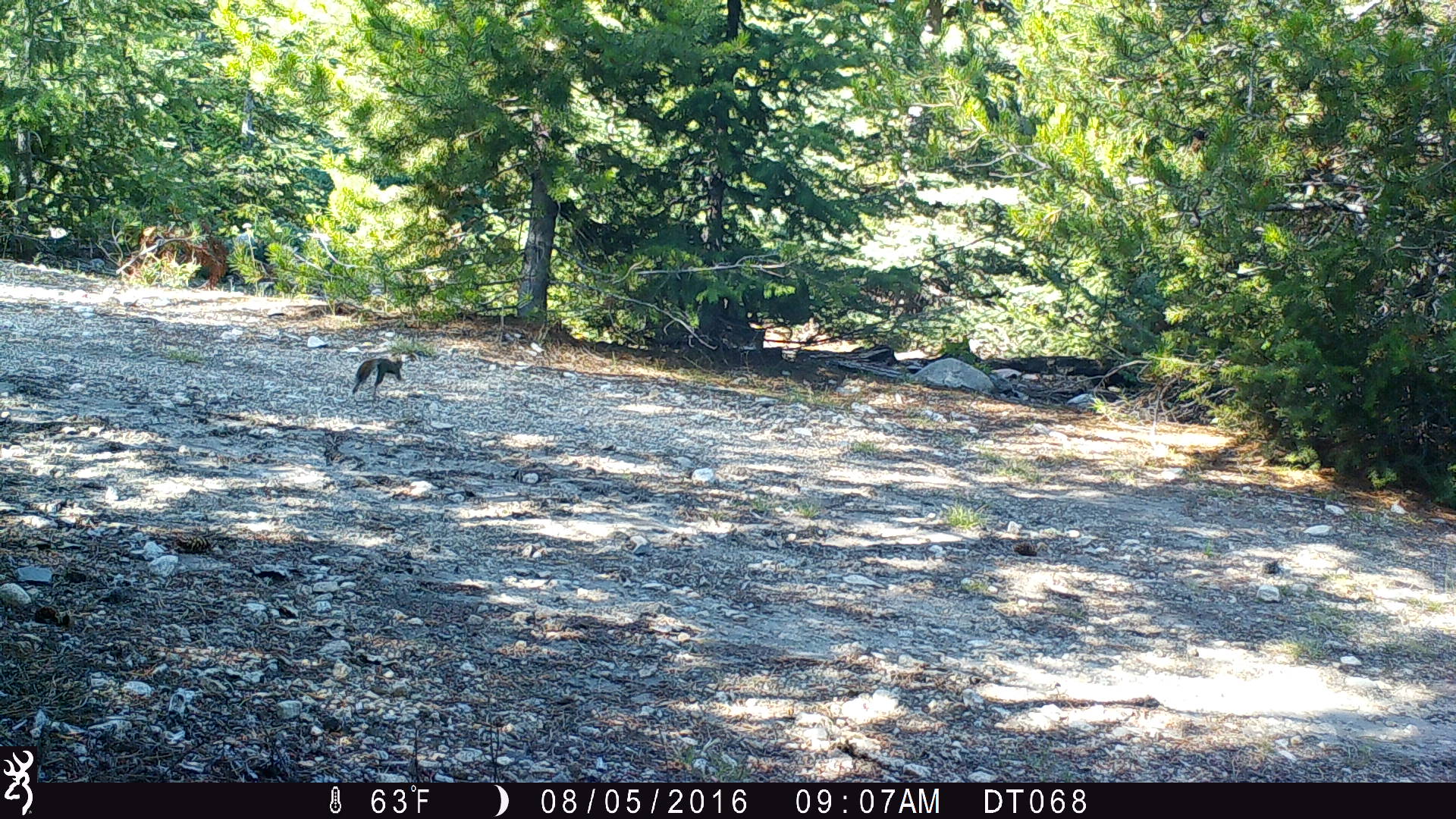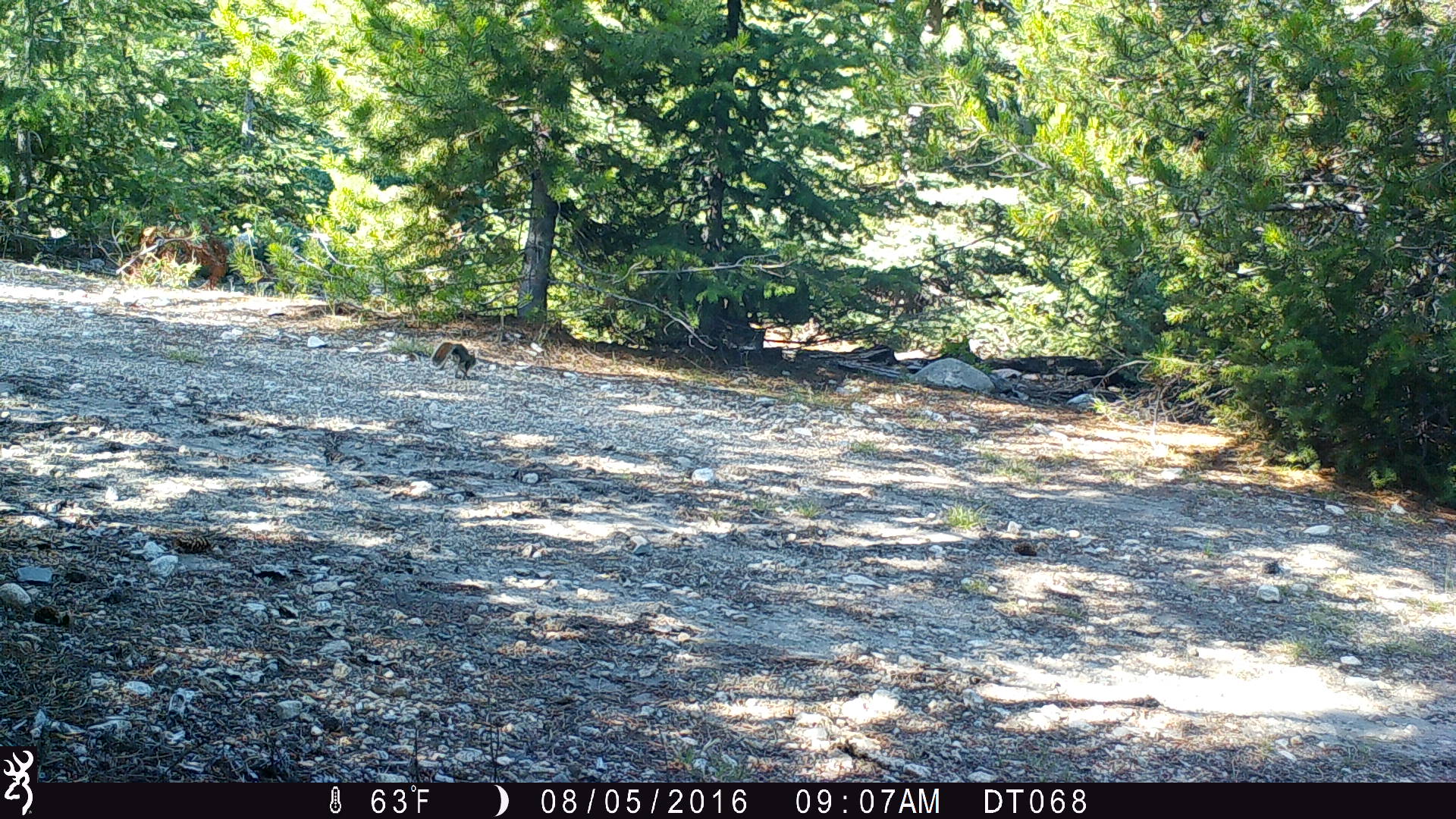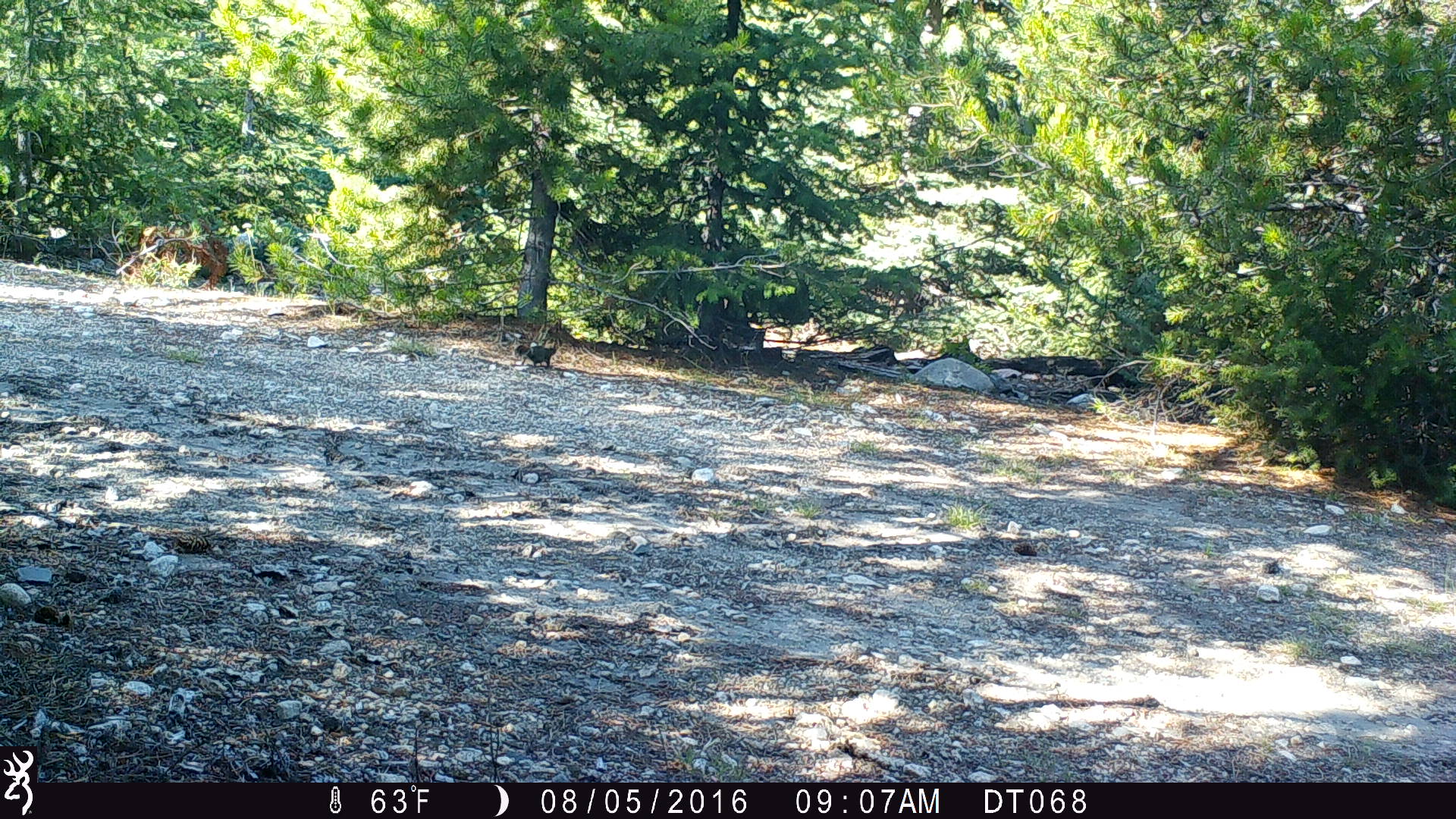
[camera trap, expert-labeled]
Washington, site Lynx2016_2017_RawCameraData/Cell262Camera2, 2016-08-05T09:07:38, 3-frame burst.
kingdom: Animalia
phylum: Chordata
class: Mammalia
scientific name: Mammalia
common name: small mammal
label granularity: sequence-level